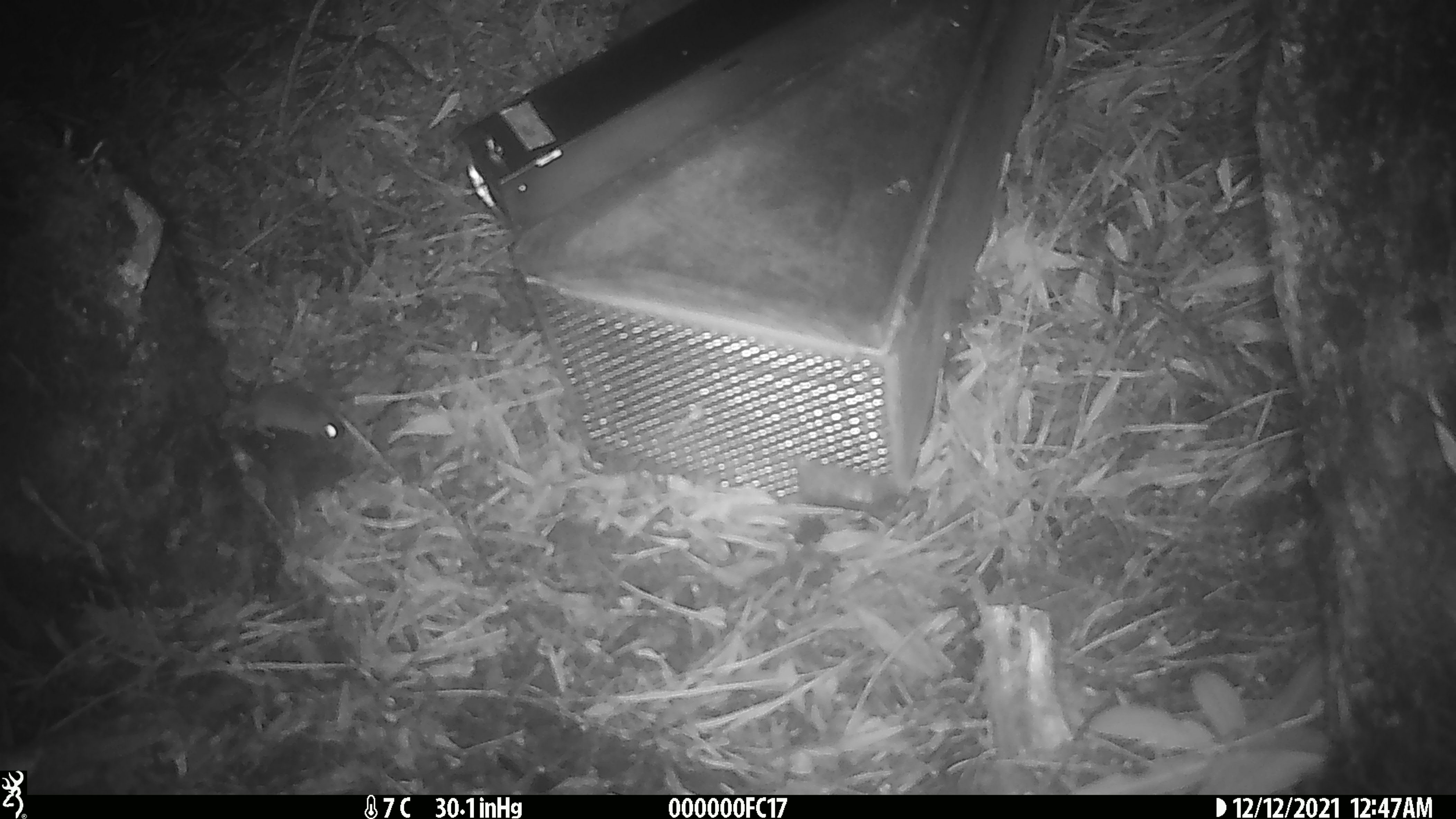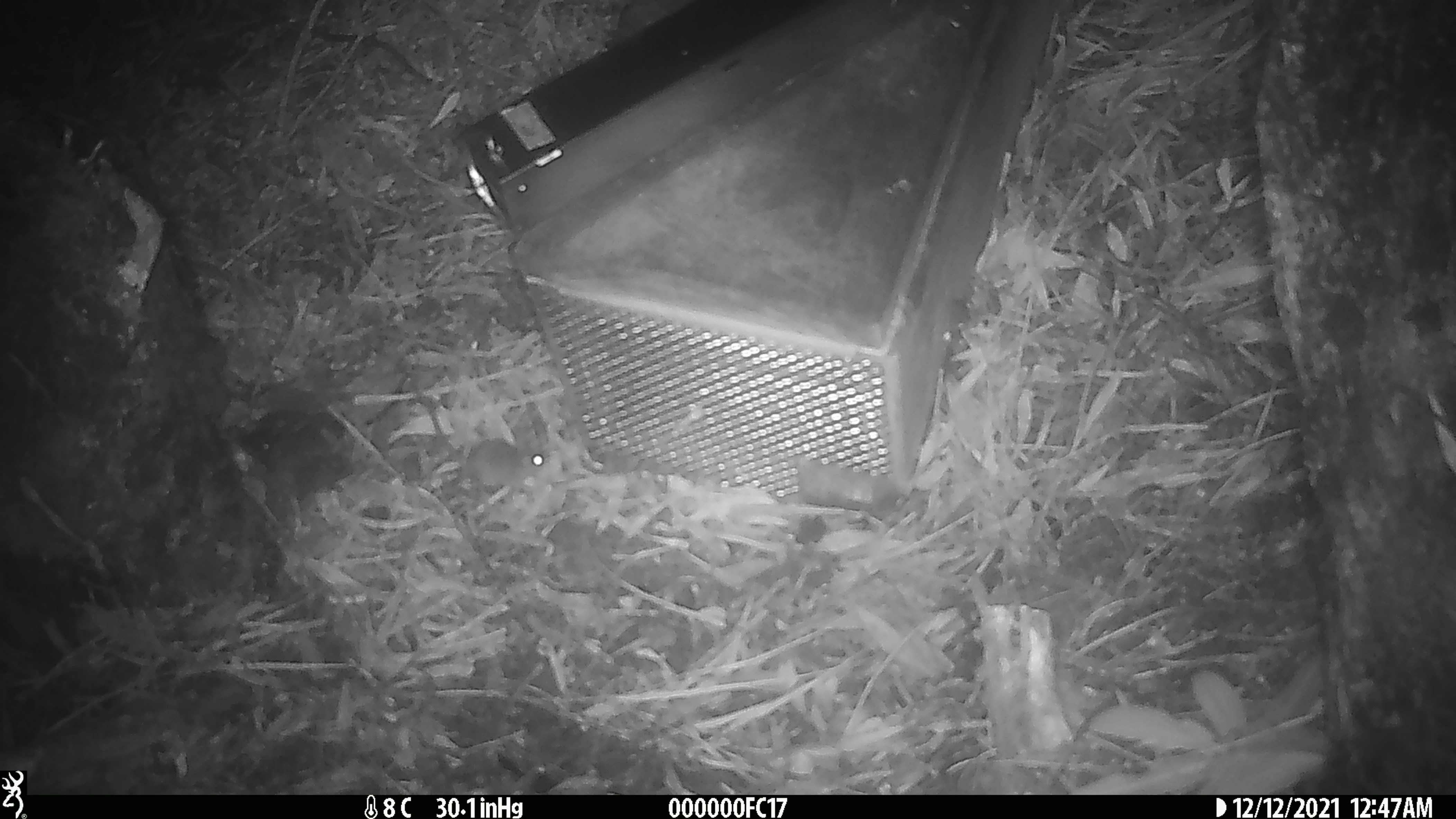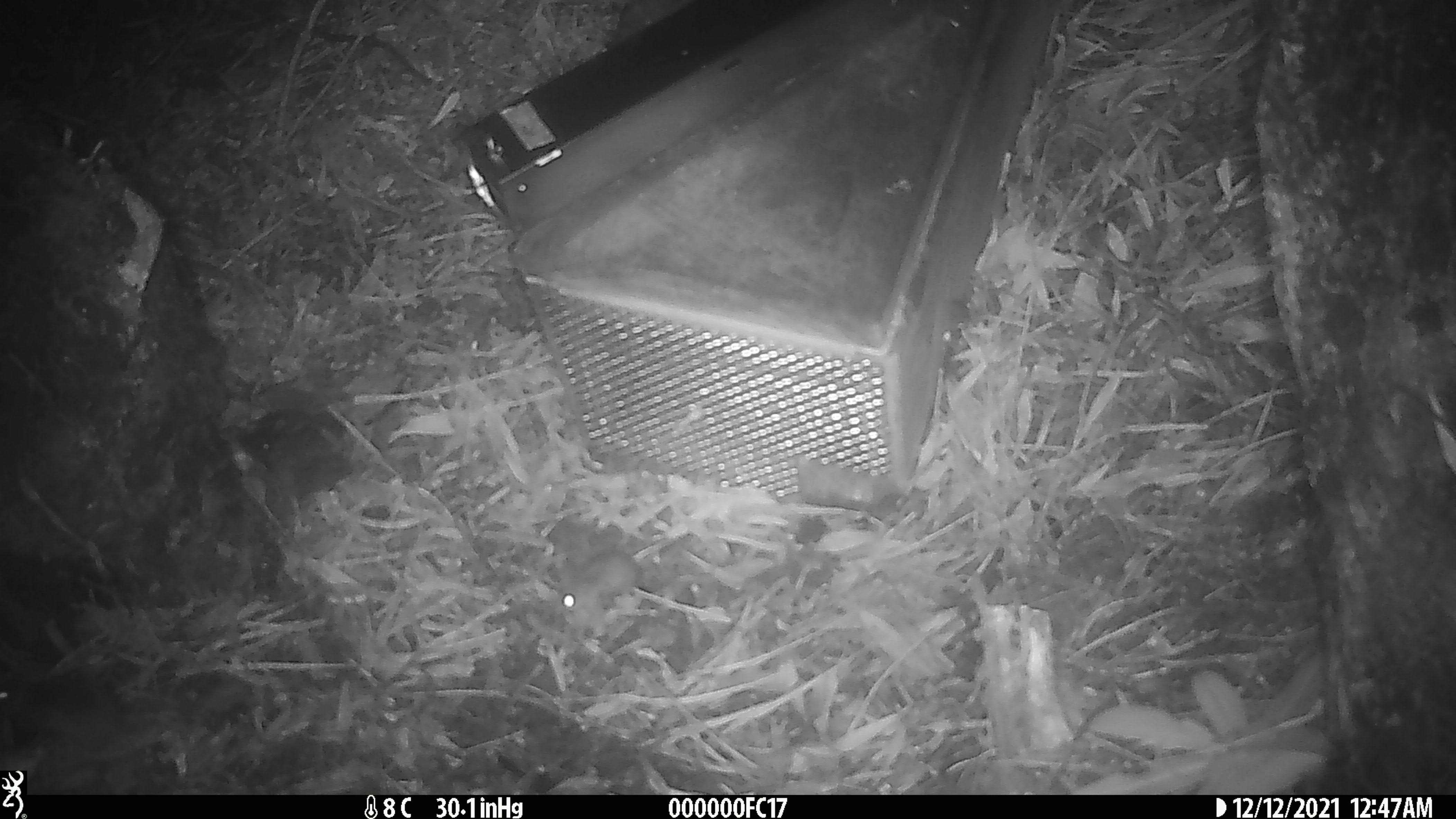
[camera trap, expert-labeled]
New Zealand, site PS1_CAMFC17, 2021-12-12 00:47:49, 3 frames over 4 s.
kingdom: Animalia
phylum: Chordata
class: Mammalia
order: Rodentia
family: Muridae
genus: Mus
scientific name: Mus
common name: mouse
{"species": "mouse (Mus)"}